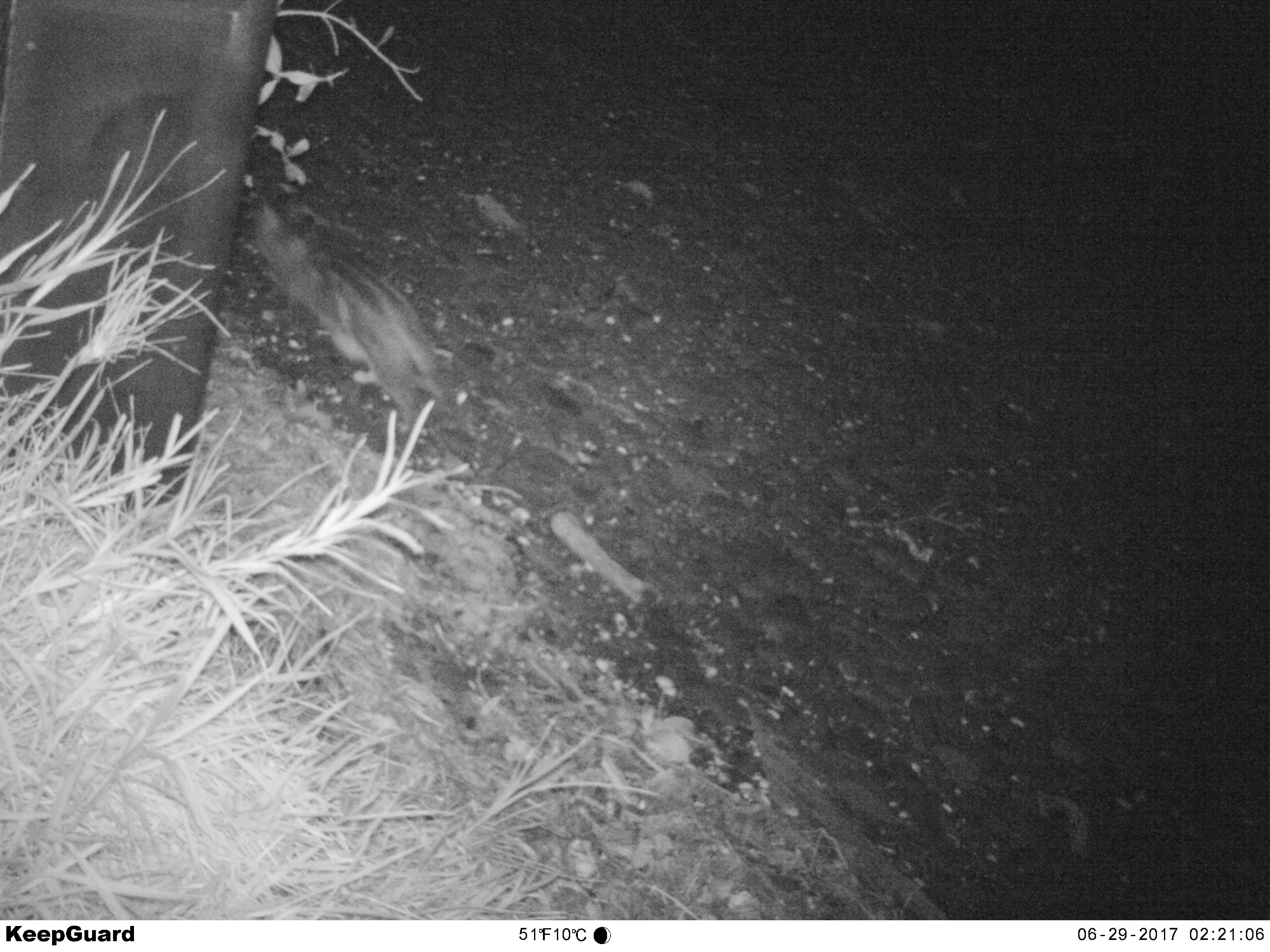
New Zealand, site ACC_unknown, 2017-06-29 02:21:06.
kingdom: Animalia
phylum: Chordata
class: Mammalia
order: Carnivora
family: Felidae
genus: Felis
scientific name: Felis catus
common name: domestic cat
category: cat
Cat (domestic cat) (Felis catus).